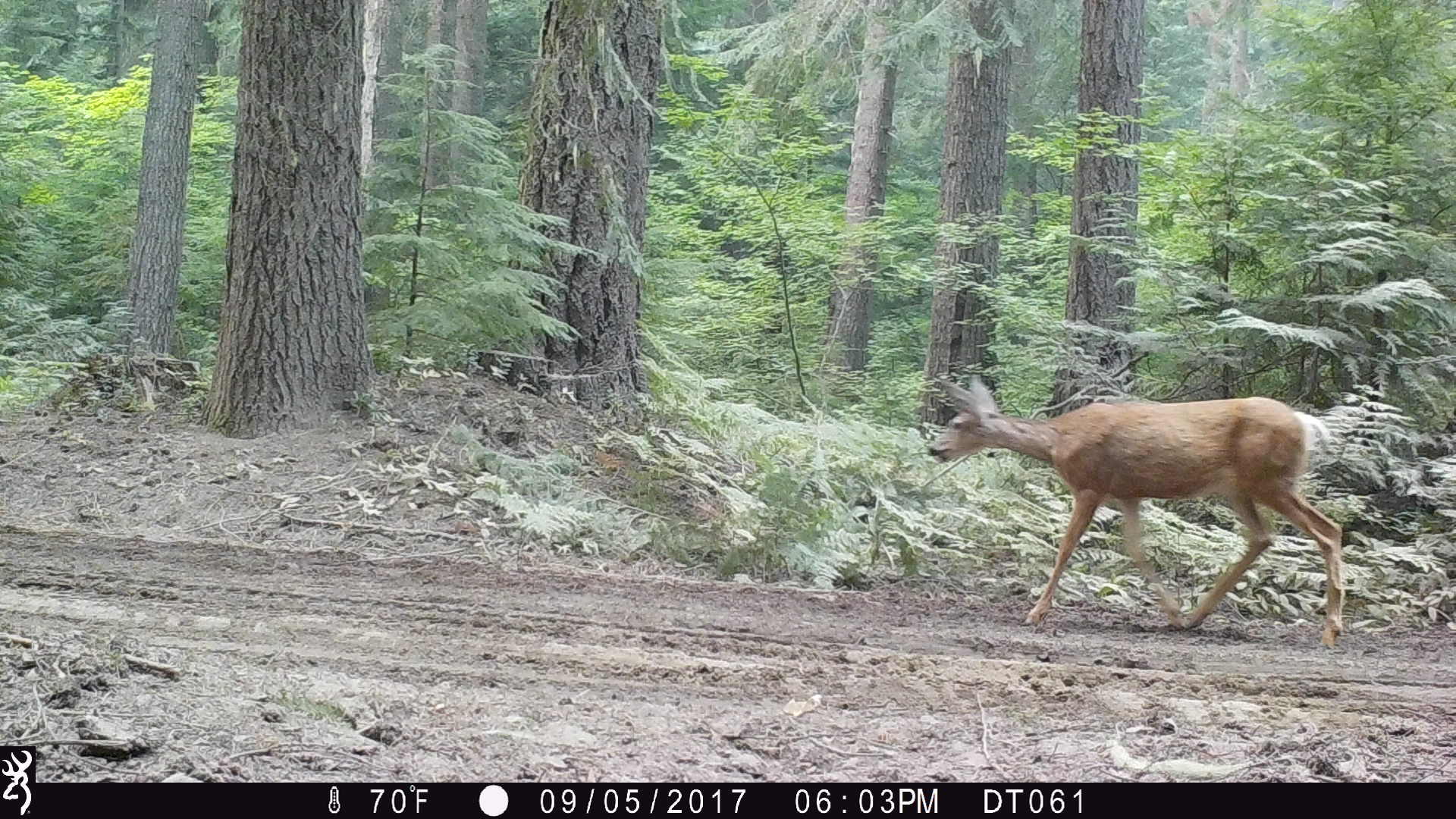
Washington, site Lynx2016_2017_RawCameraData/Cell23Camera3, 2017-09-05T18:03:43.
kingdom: Animalia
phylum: Chordata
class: Mammalia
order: Artiodactyla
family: Cervidae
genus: Odocoileus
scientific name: Odocoileus hemionus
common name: mule deer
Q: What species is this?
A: Odocoileus hemionus (mule deer).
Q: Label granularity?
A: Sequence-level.